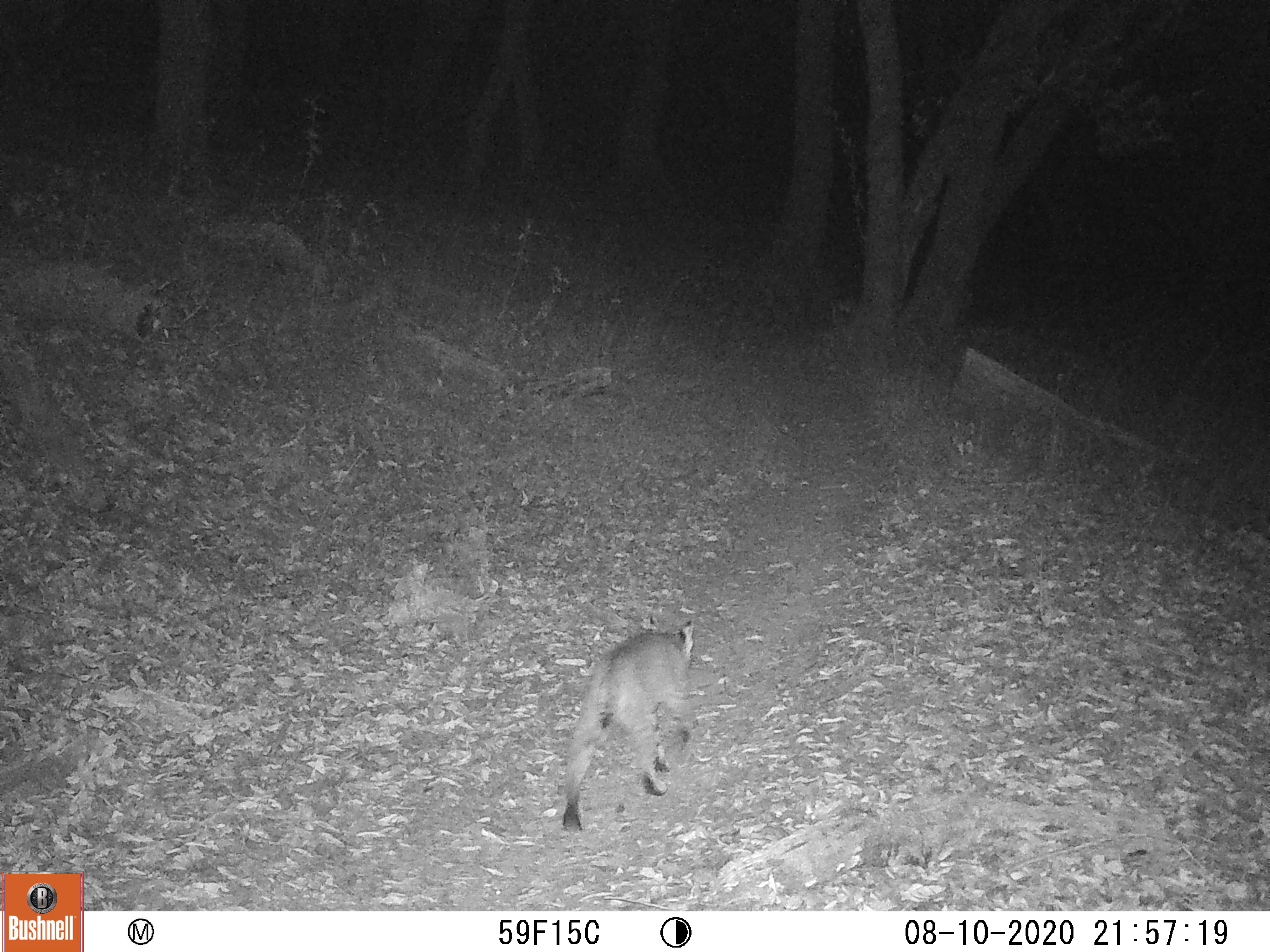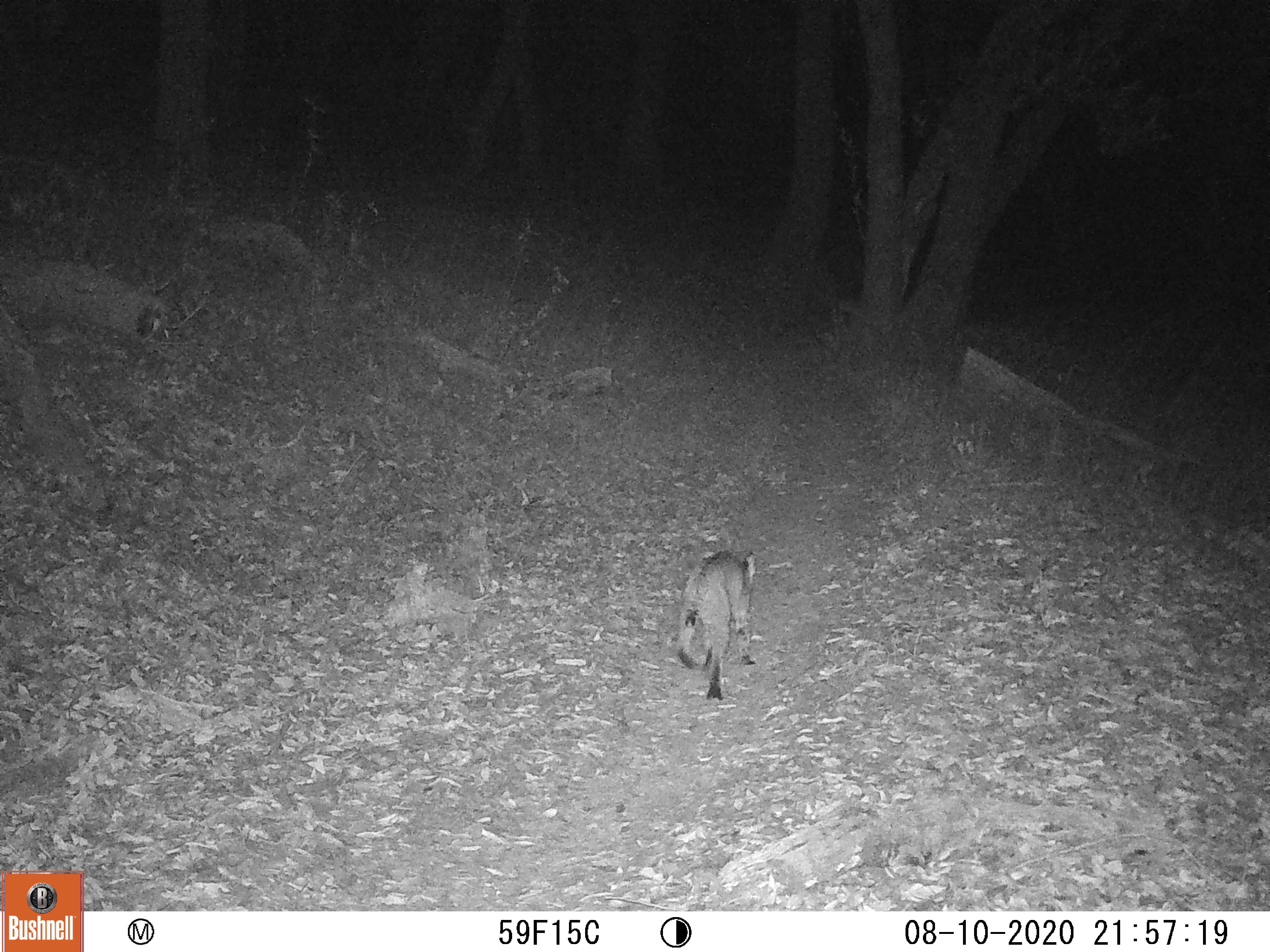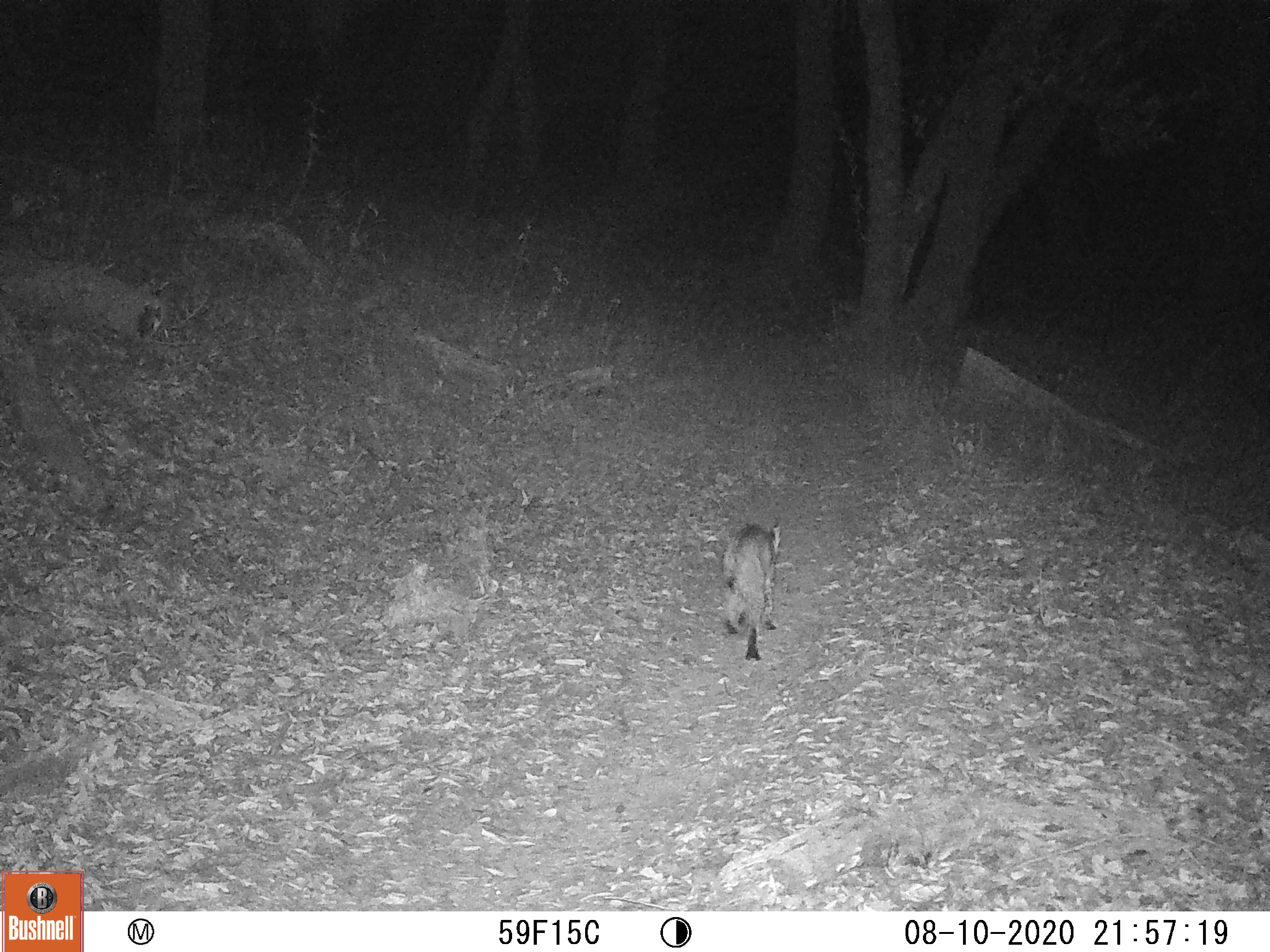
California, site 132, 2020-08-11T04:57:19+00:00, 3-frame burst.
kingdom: Animalia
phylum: Chordata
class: Mammalia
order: Carnivora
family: Felidae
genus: Lynx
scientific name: Lynx rufus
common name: bobcat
Bobcat (Lynx rufus).